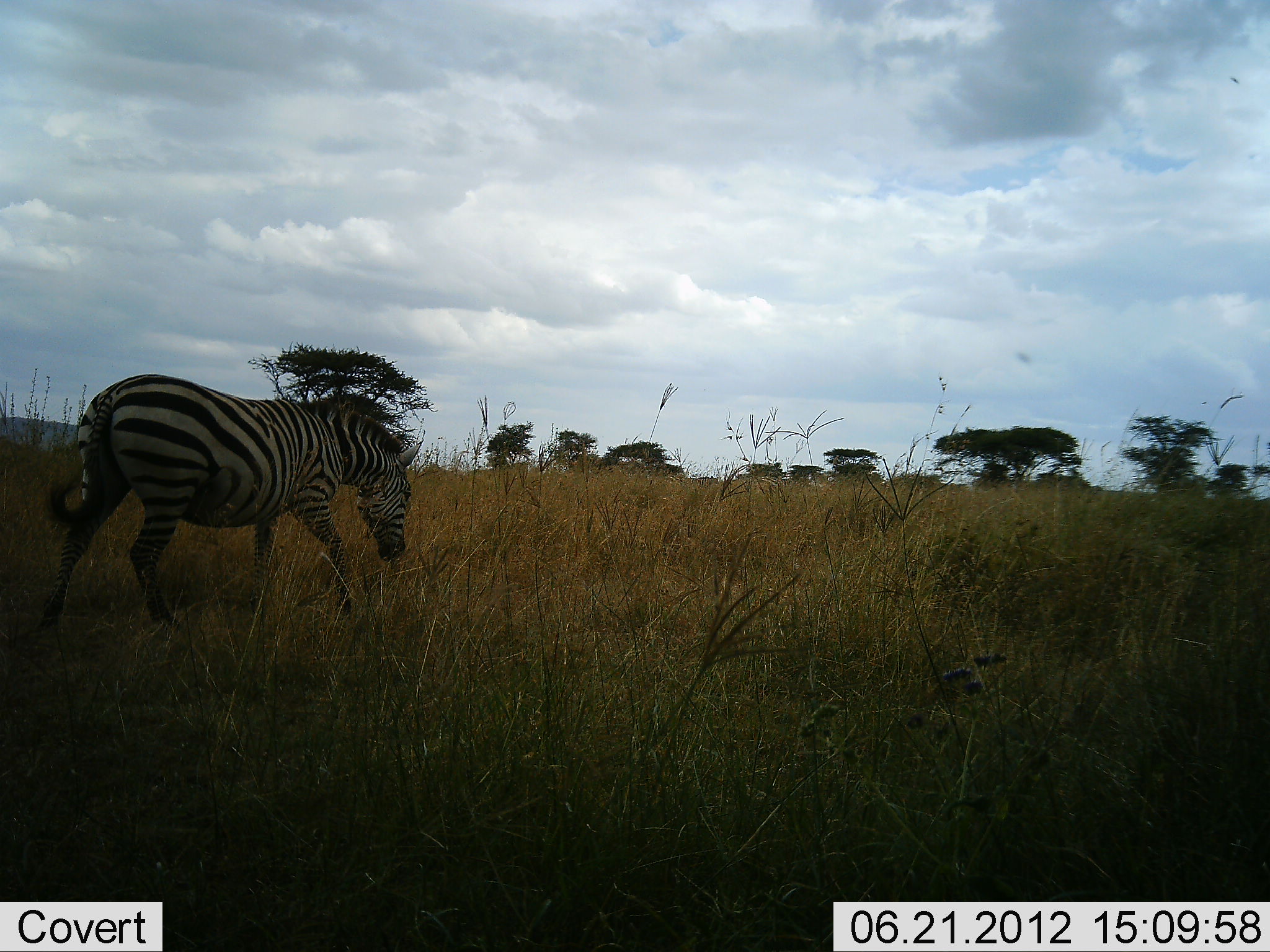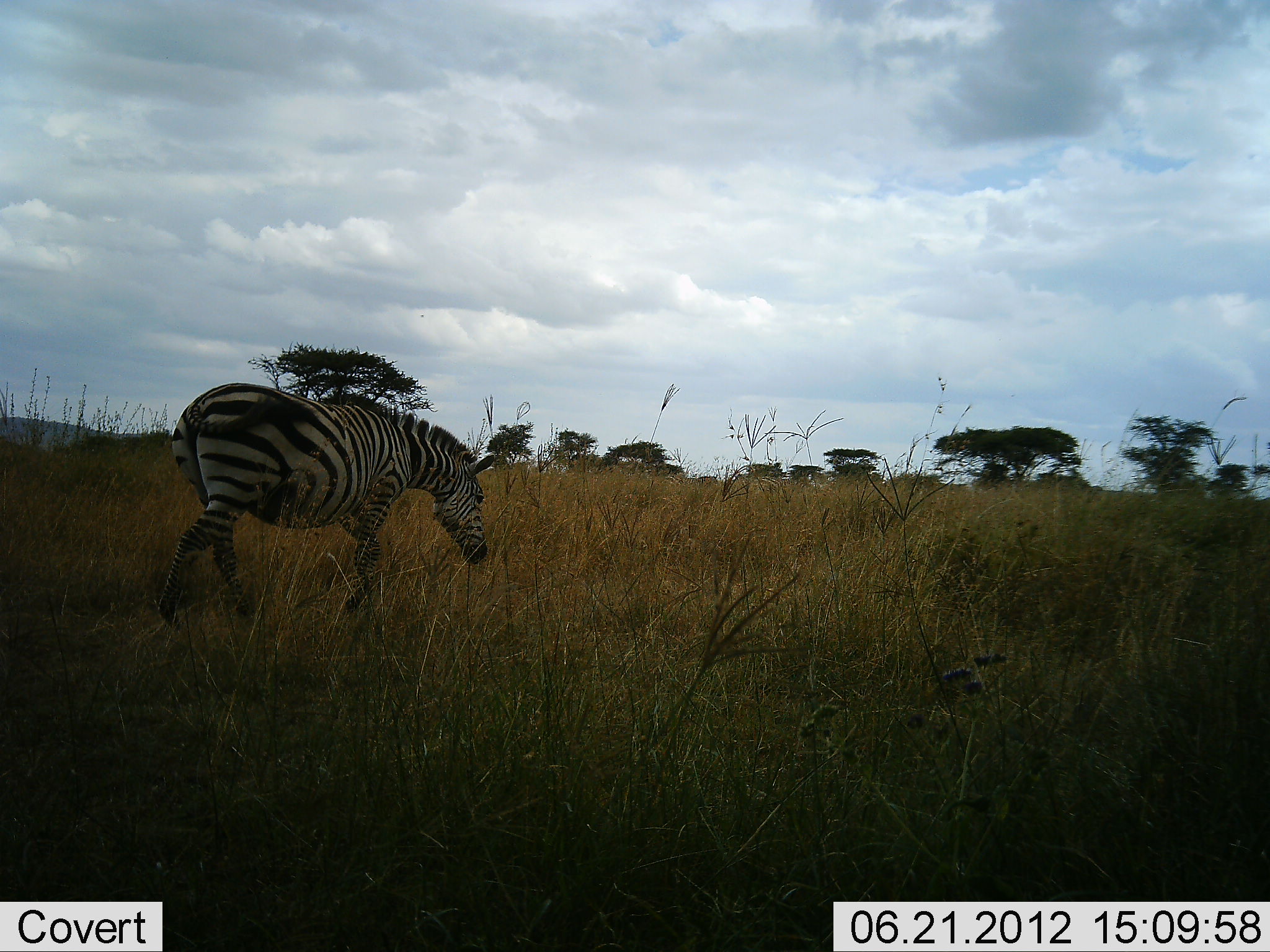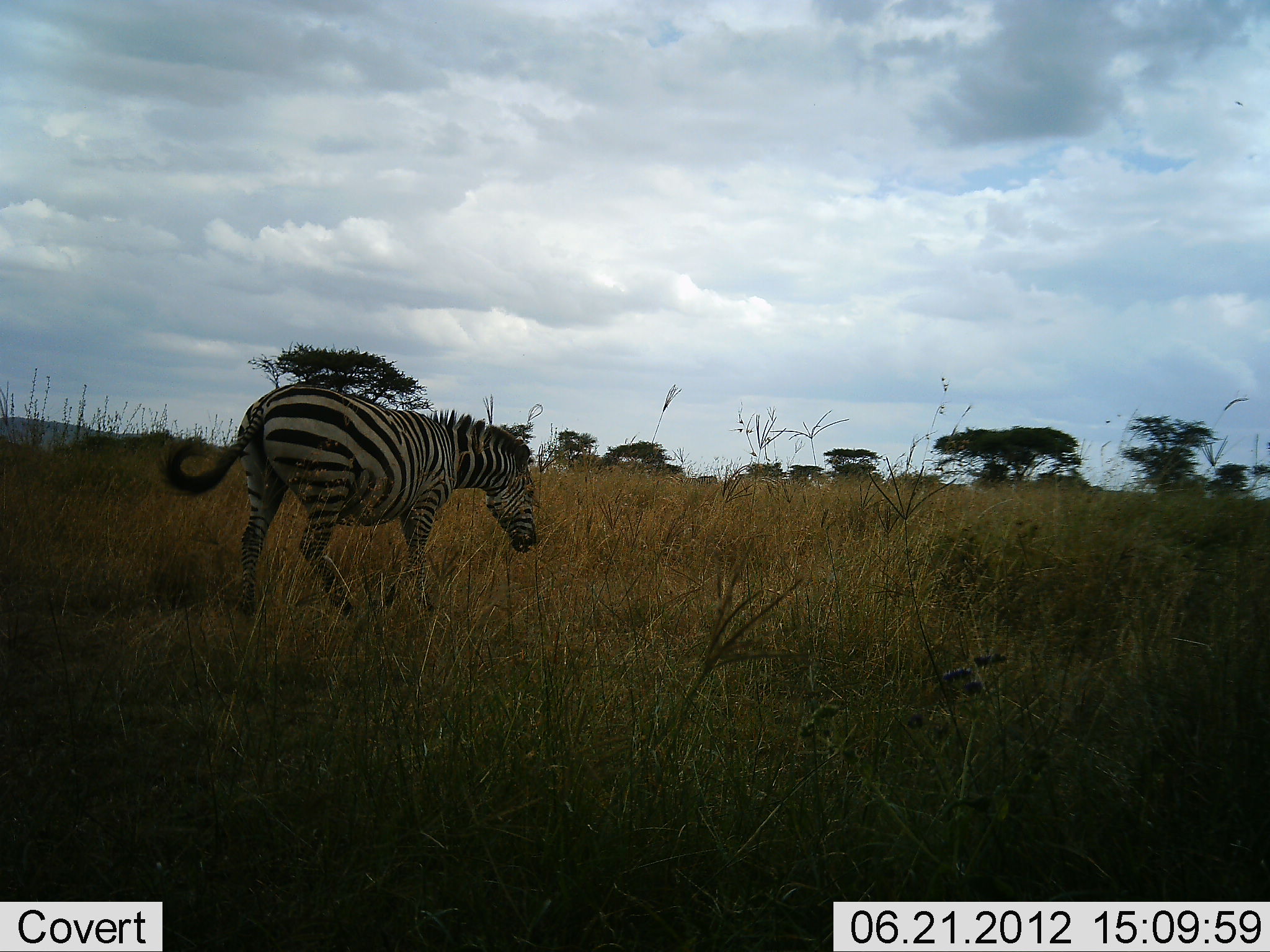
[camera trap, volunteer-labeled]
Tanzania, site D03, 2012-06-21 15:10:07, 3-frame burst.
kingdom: Animalia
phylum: Chordata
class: Mammalia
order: Perissodactyla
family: Equidae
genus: Equus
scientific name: Equus quagga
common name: plains zebra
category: zebra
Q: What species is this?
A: Zebra (plains zebra) (Equus quagga).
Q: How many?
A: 1.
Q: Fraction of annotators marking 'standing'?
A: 0%.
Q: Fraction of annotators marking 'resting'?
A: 0%.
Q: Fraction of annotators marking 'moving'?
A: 100%.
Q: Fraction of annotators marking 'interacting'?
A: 0%.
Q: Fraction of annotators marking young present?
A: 0%.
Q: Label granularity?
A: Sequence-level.